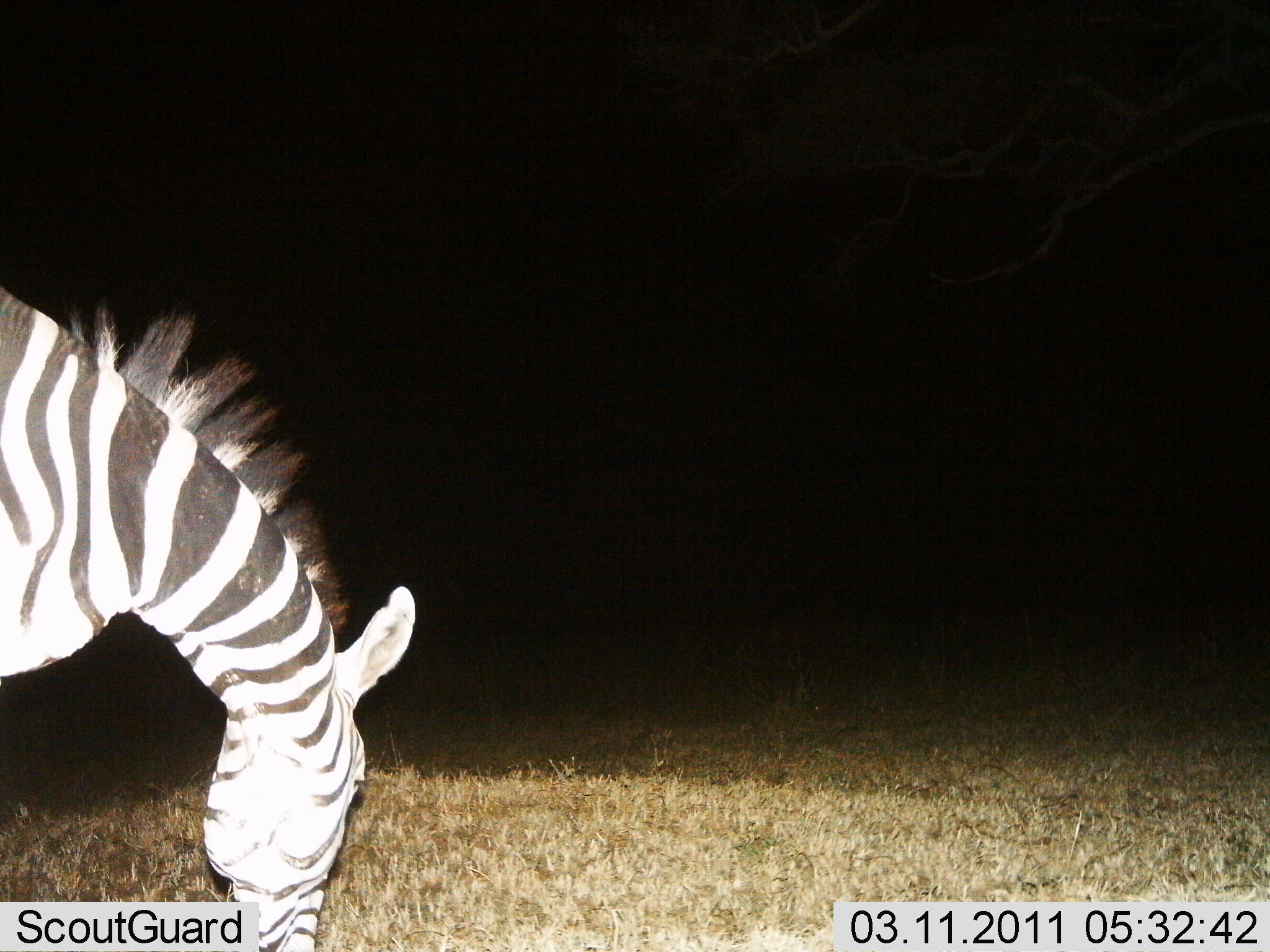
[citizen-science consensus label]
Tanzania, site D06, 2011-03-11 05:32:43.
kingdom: Animalia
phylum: Chordata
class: Mammalia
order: Perissodactyla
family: Equidae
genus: Equus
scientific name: Equus quagga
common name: plains zebra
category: zebra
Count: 1.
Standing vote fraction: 25%.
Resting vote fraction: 0%.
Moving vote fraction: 8%.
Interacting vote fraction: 0%.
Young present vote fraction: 0%.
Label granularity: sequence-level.